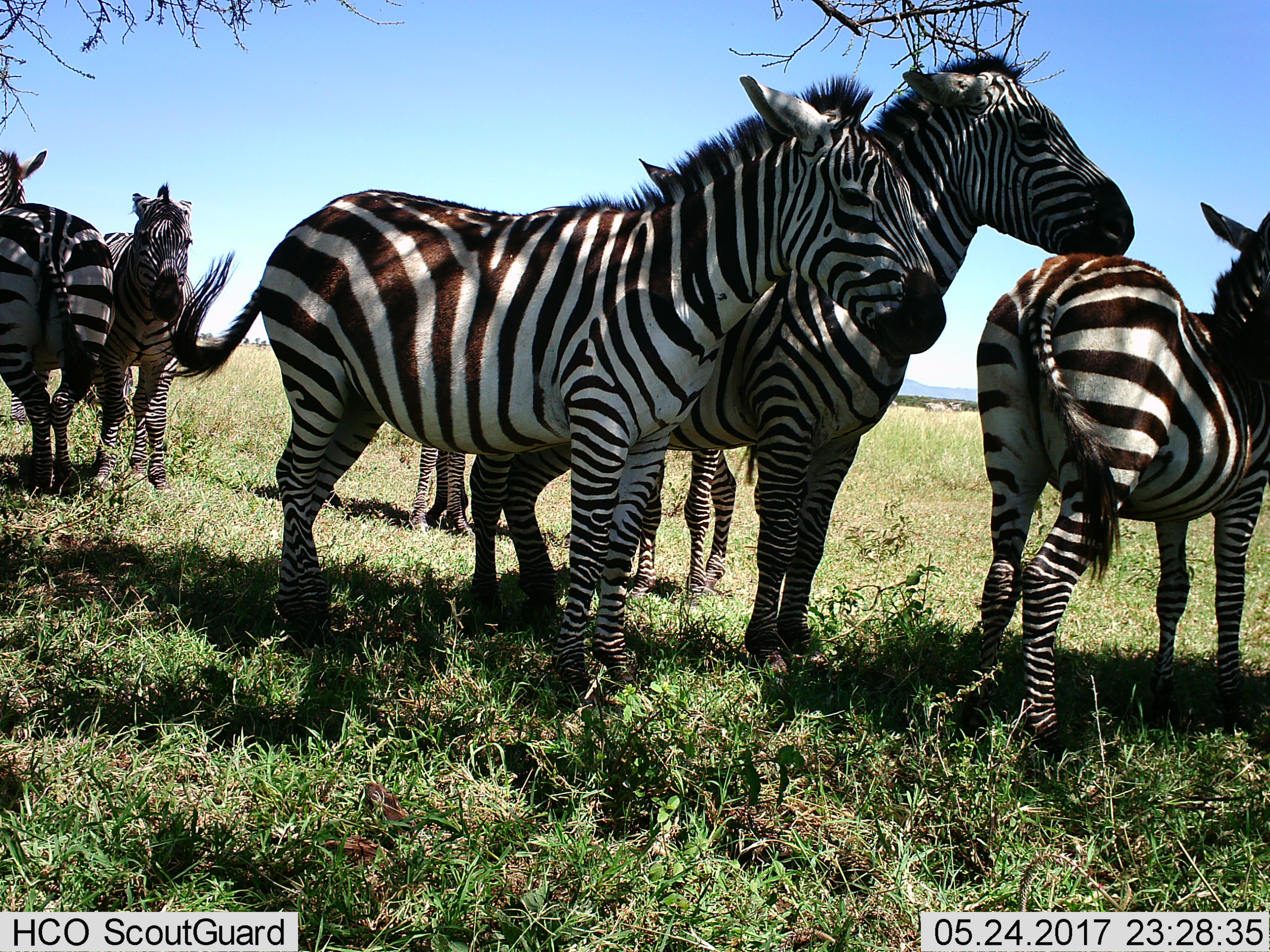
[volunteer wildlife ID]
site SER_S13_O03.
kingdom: Animalia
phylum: Chordata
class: Mammalia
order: Perissodactyla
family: Equidae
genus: Equus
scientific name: Equus quagga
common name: plains zebra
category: zebraplains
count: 7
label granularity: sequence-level